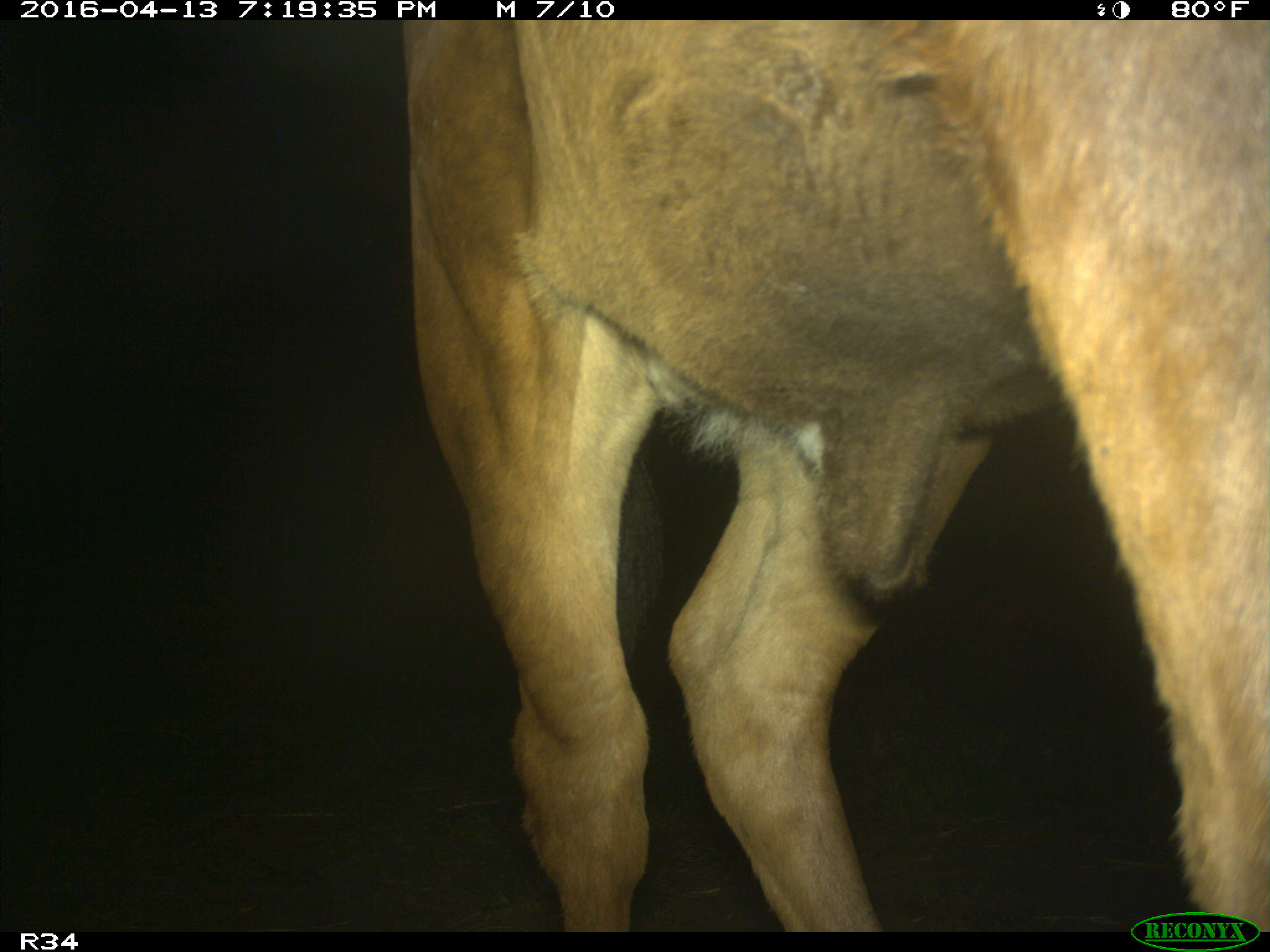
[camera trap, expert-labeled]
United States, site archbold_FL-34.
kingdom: Animalia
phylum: Chordata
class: Mammalia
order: Artiodactyla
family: Bovidae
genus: Bos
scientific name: Bos taurus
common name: domestic cow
Bos taurus (domestic cow).